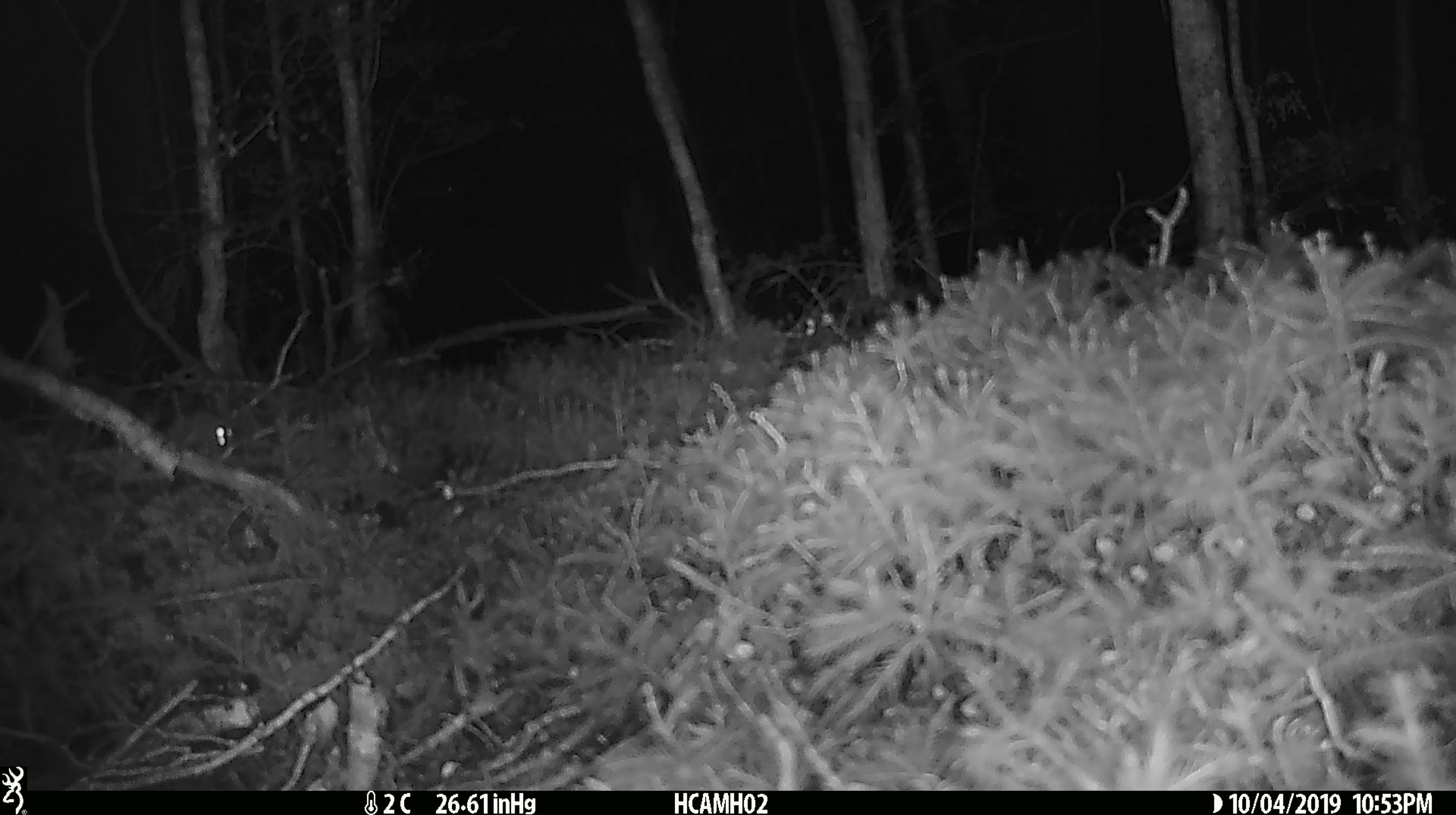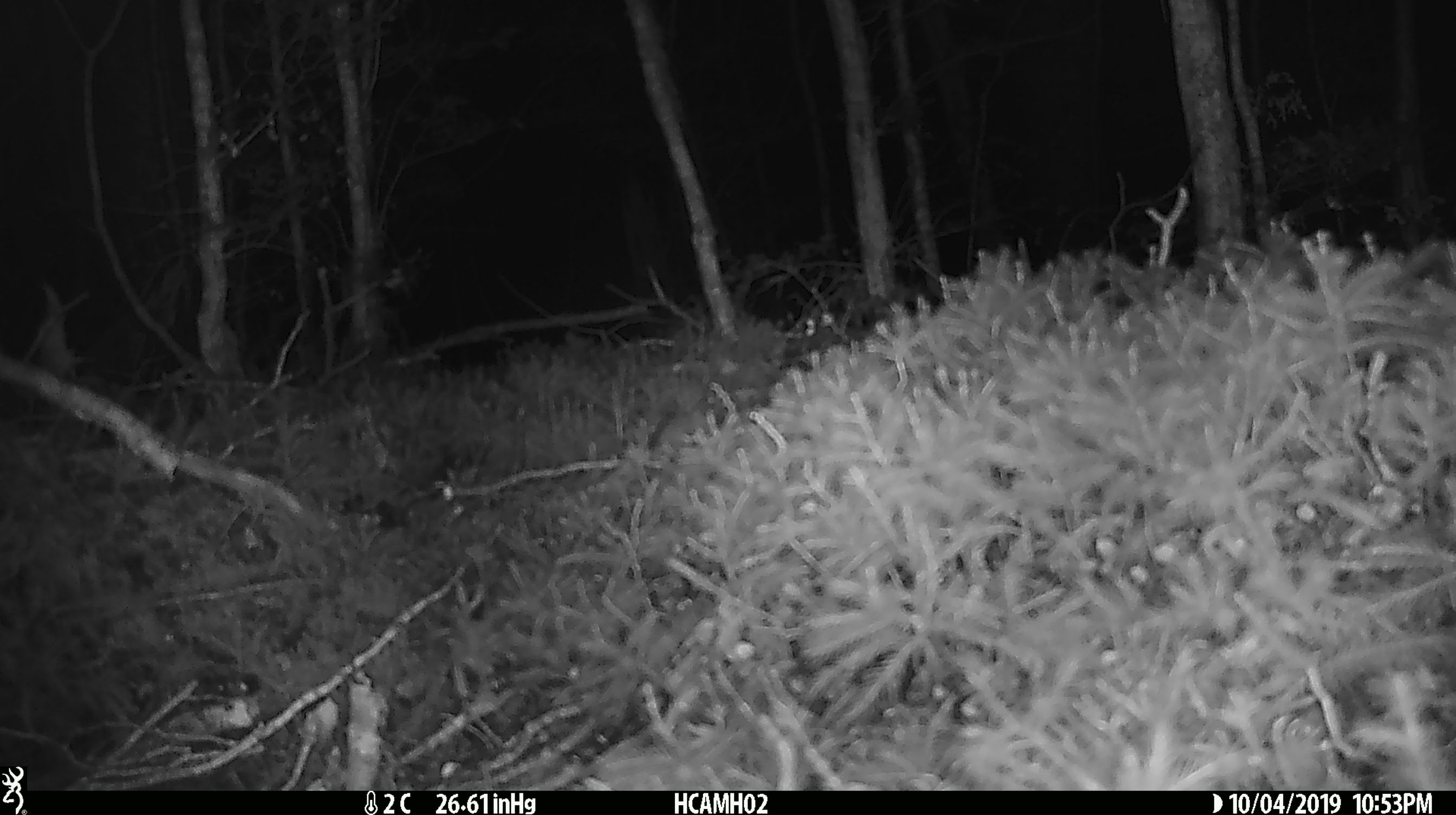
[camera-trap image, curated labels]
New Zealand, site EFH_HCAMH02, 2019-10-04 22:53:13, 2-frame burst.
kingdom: Animalia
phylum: Chordata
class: Mammalia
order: Rodentia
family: Muridae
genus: Mus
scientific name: Mus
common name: mouse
Mouse (Mus).